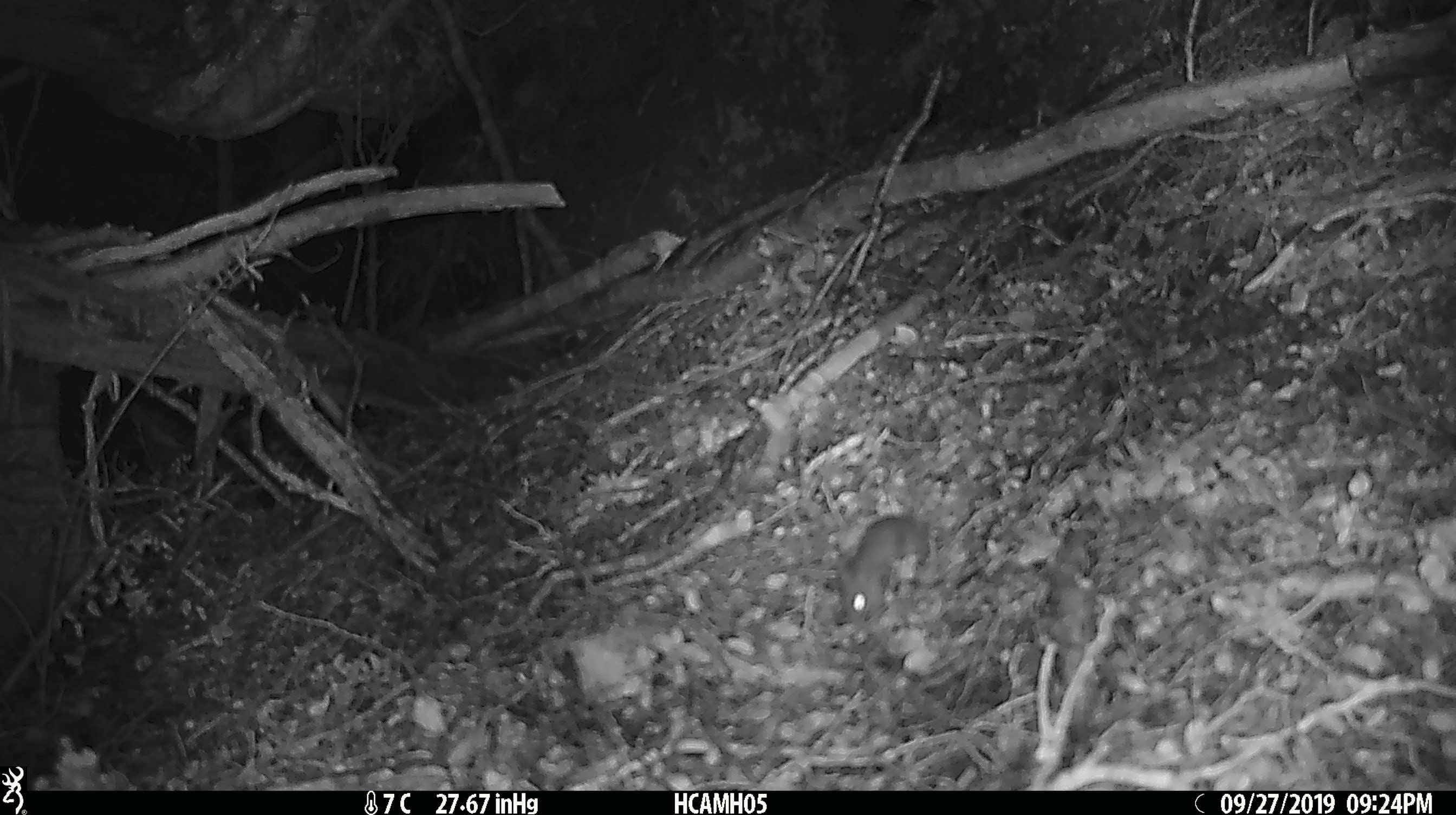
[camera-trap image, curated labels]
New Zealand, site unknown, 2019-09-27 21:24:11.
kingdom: Animalia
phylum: Chordata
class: Mammalia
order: Rodentia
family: Muridae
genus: Mus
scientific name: Mus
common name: mouse